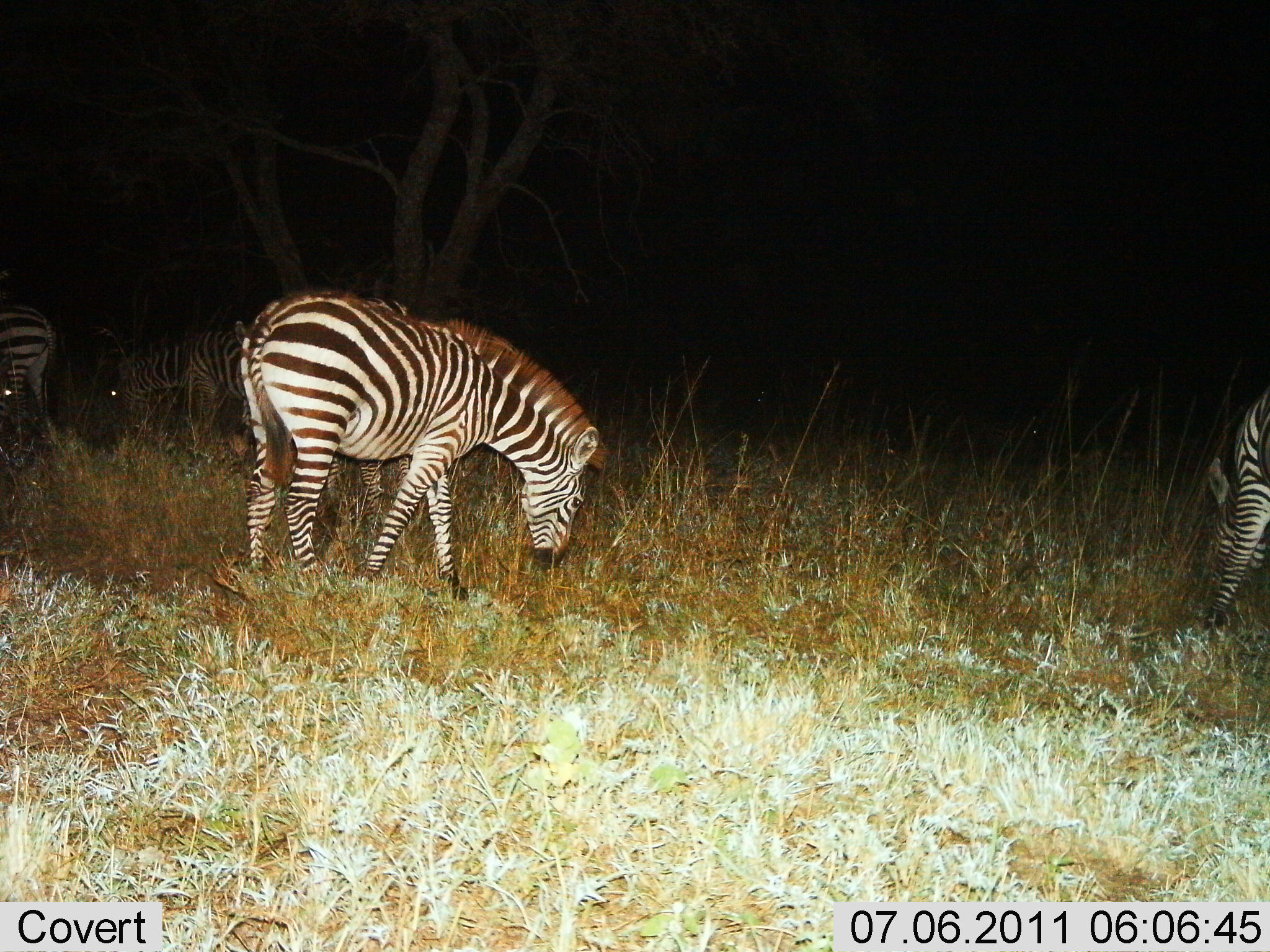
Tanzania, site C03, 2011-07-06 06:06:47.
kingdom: Animalia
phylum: Chordata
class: Mammalia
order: Perissodactyla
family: Equidae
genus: Equus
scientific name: Equus quagga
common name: plains zebra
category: zebra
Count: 4.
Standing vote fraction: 30%.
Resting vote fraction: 10%.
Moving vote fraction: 0%.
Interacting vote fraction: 0%.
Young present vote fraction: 10%.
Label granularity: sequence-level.